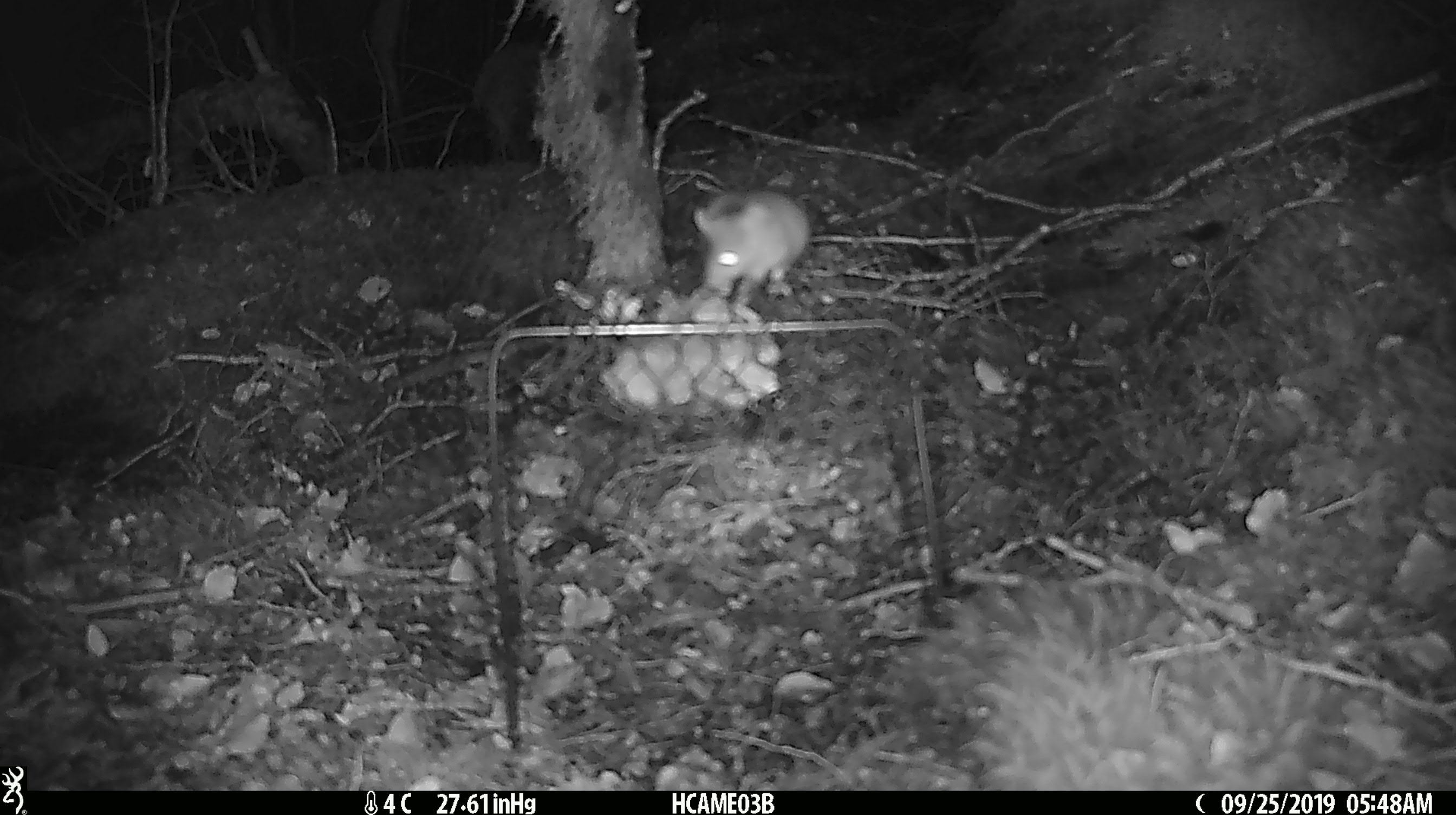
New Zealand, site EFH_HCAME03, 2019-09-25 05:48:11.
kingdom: Animalia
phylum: Chordata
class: Mammalia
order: Rodentia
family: Muridae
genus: Mus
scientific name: Mus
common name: mouse